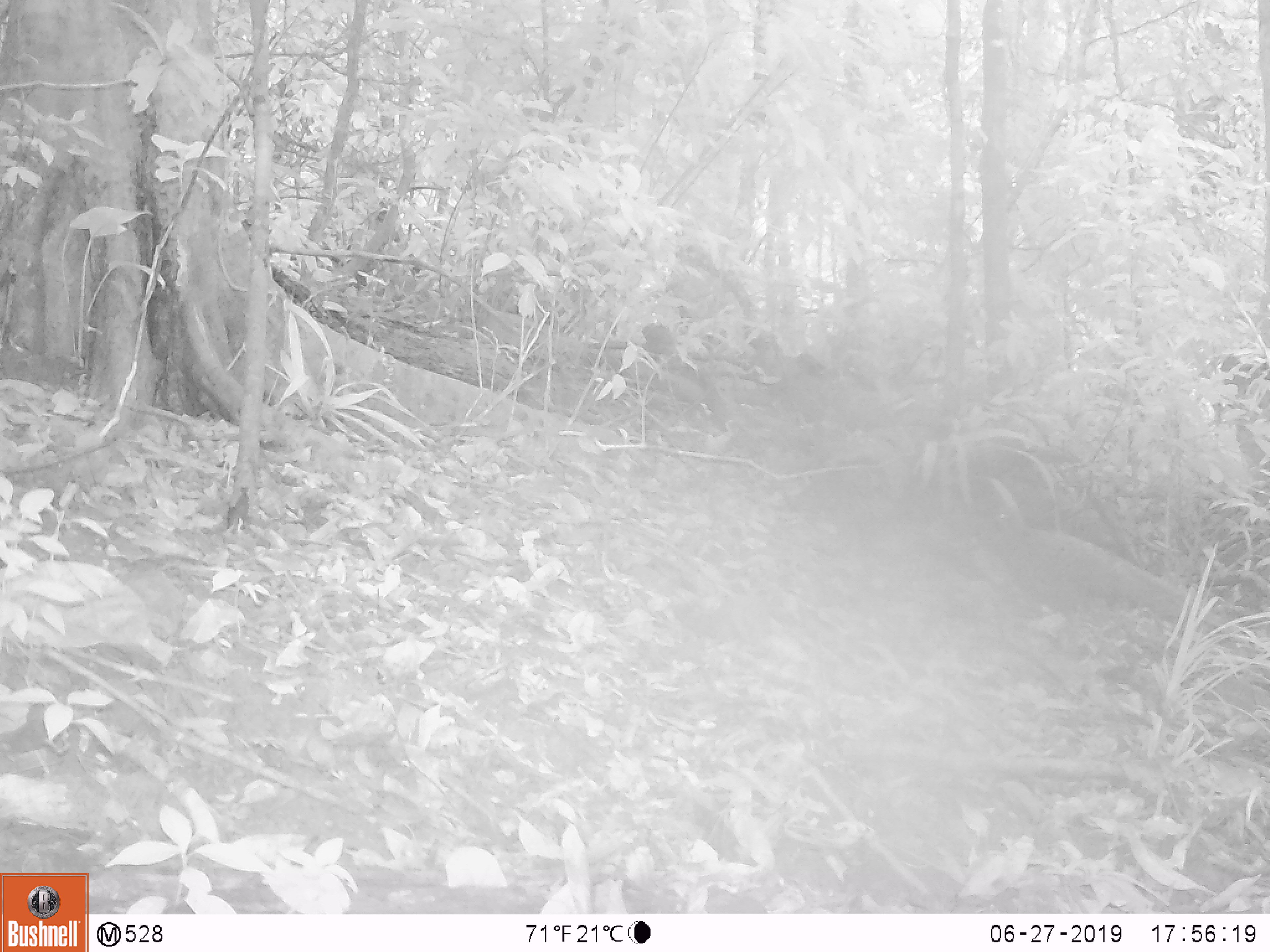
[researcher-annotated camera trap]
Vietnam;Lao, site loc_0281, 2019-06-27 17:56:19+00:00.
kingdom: Animalia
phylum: Chordata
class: Aves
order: Galliformes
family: Phasianidae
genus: Lophura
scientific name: Lophura nycthemera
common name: silver pheasant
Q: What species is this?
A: Silver pheasant (Lophura nycthemera).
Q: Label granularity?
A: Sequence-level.